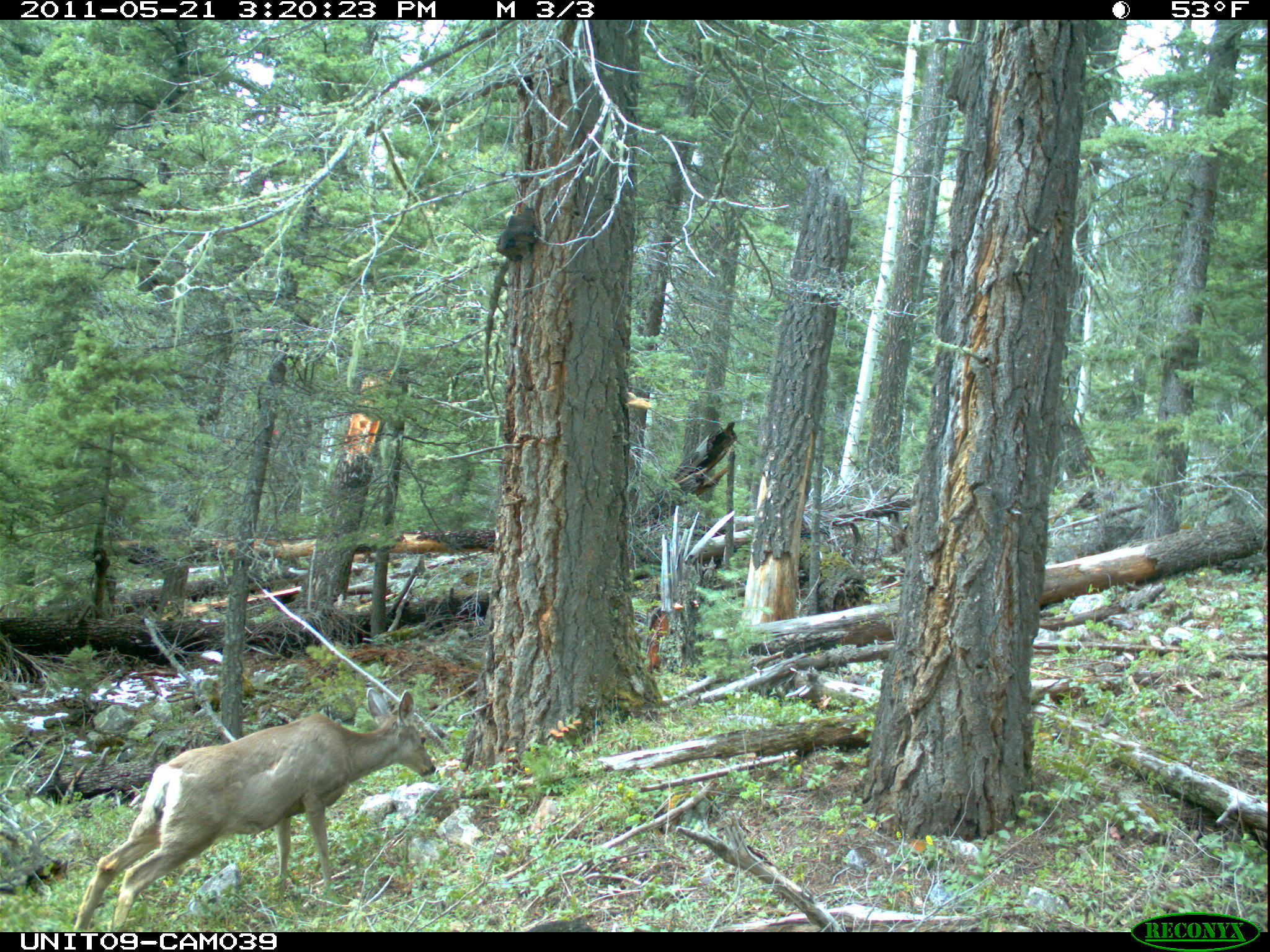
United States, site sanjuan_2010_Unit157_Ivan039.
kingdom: Animalia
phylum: Chordata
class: Mammalia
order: Artiodactyla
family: Cervidae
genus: Odocoileus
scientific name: Odocoileus hemionus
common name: mule deer